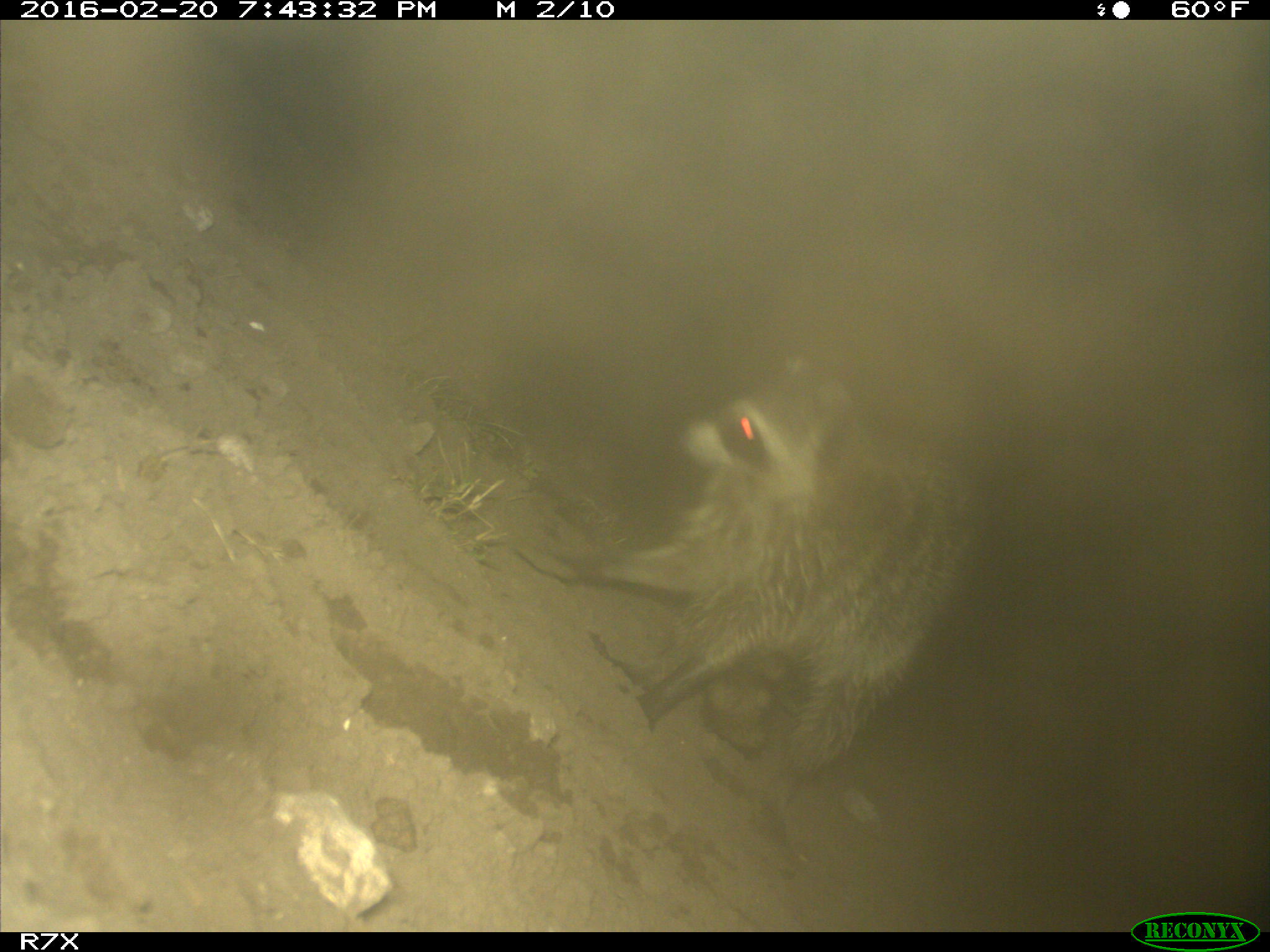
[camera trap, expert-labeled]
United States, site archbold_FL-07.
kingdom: Animalia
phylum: Chordata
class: Mammalia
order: Carnivora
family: Procyonidae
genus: Procyon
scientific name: Procyon lotor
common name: common raccoon